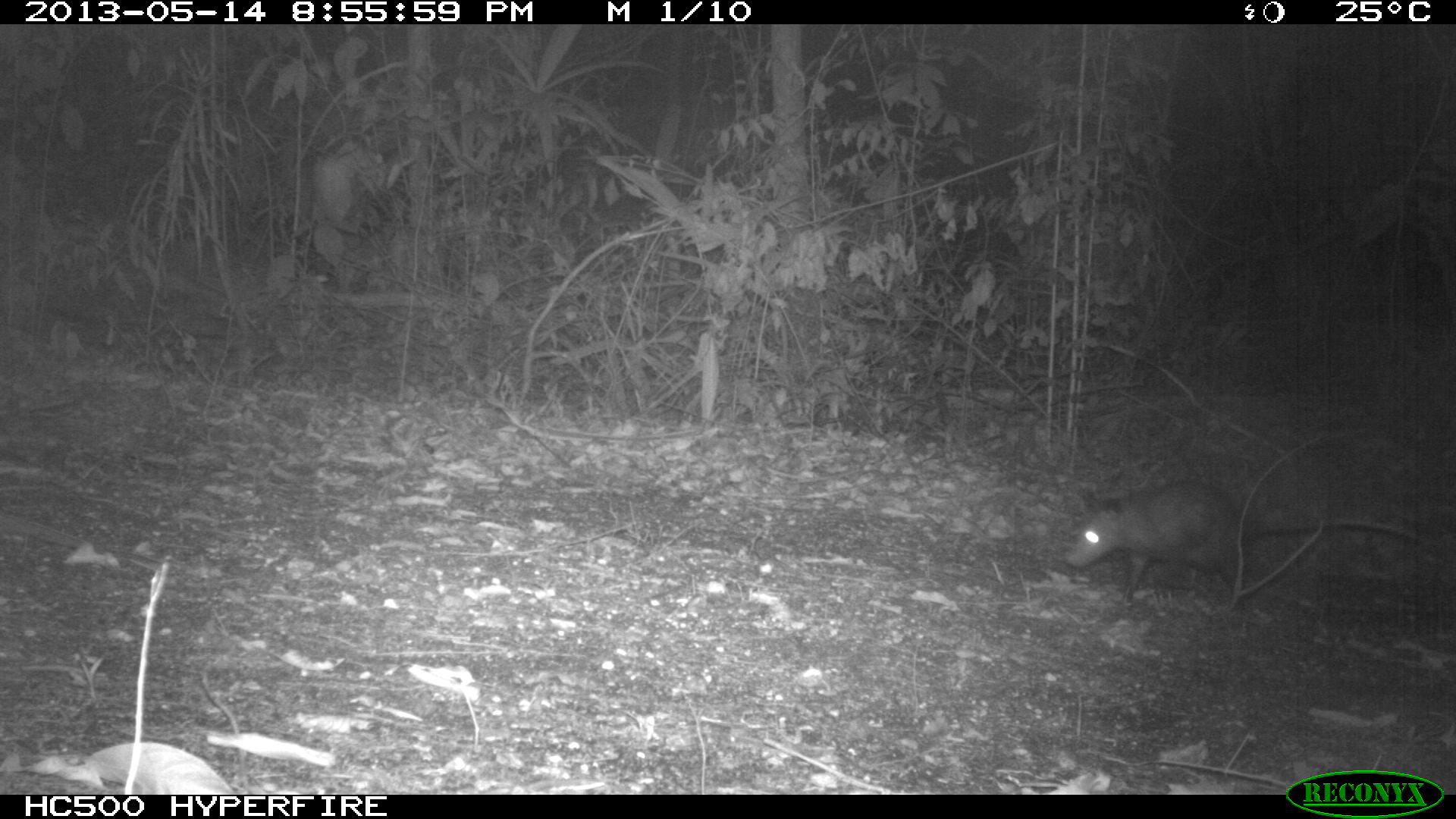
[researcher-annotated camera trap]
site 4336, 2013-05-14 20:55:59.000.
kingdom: Animalia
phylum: Chordata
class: Mammalia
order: Didelphimorphia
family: Didelphidae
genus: Didelphis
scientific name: Didelphis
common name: american opossums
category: didelphis sp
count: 1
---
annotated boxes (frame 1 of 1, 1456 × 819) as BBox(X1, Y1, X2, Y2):
didelphis sp: BBox(1063, 481, 1419, 600)